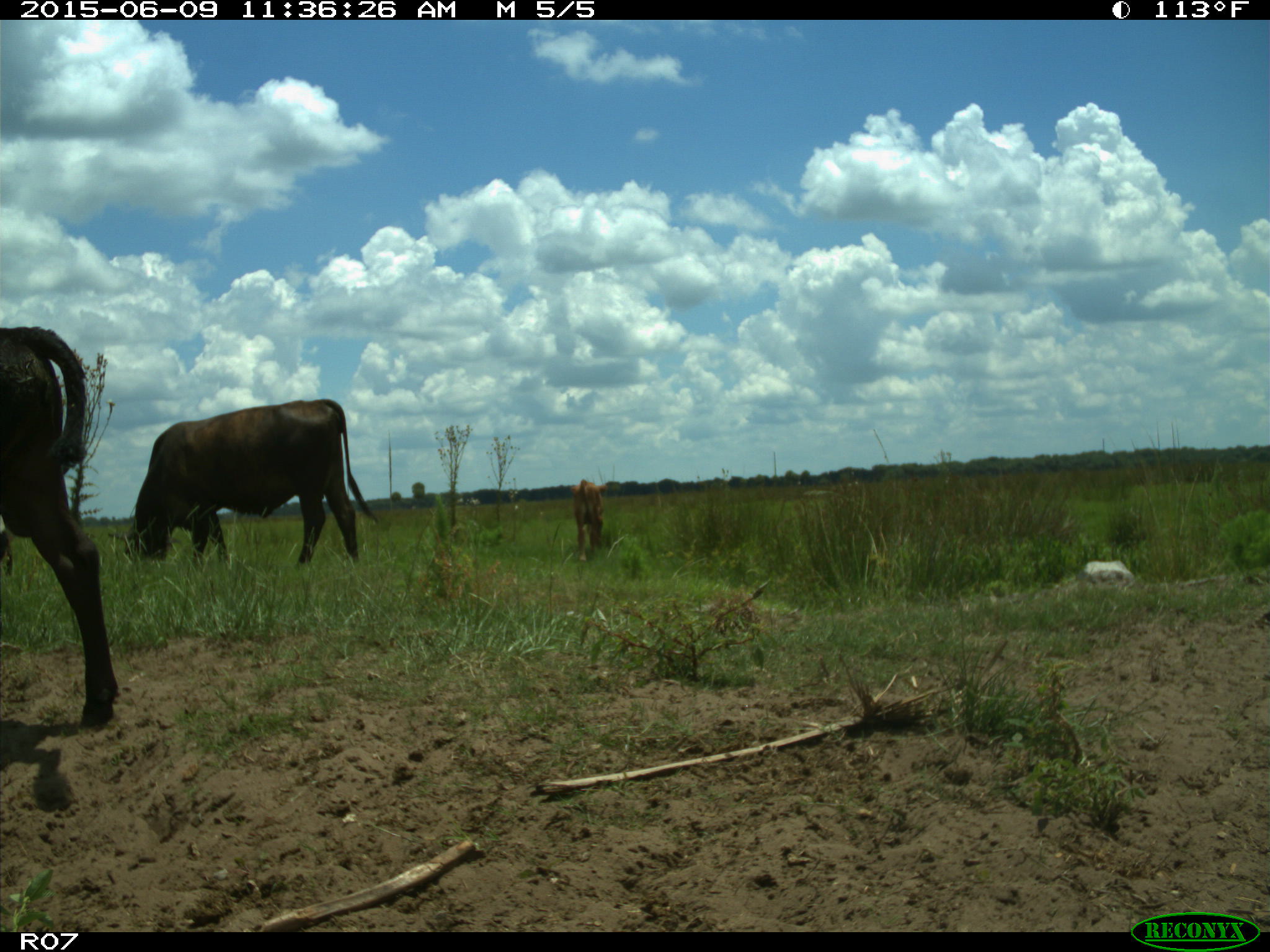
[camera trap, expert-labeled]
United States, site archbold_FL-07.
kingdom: Animalia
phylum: Chordata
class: Mammalia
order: Artiodactyla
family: Bovidae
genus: Bos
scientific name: Bos taurus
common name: domestic cow